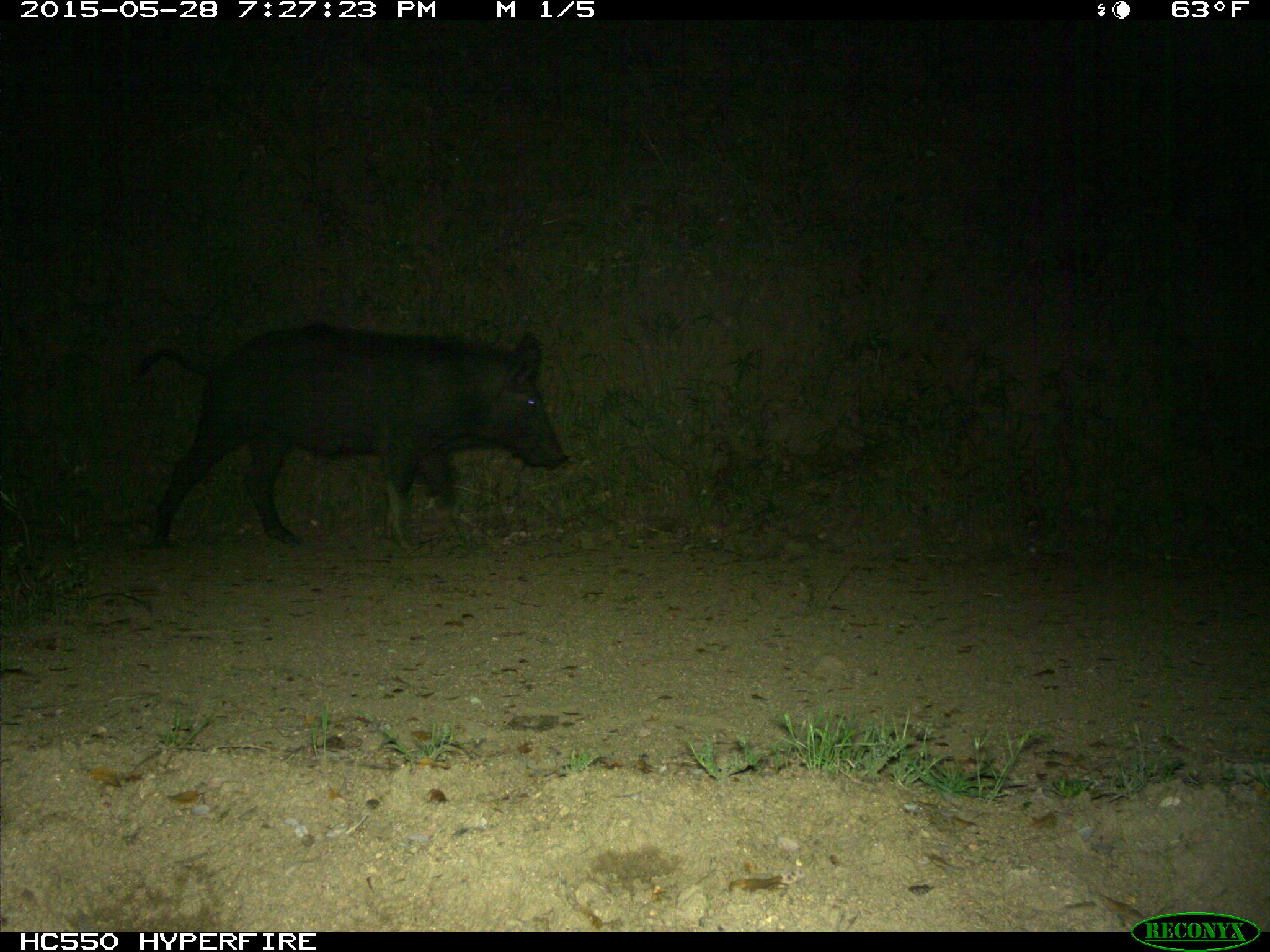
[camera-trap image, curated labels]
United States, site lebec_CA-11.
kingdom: Animalia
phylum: Chordata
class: Mammalia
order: Artiodactyla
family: Suidae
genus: Sus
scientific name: Sus scrofa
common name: wild boar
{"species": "Sus scrofa (wild boar)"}